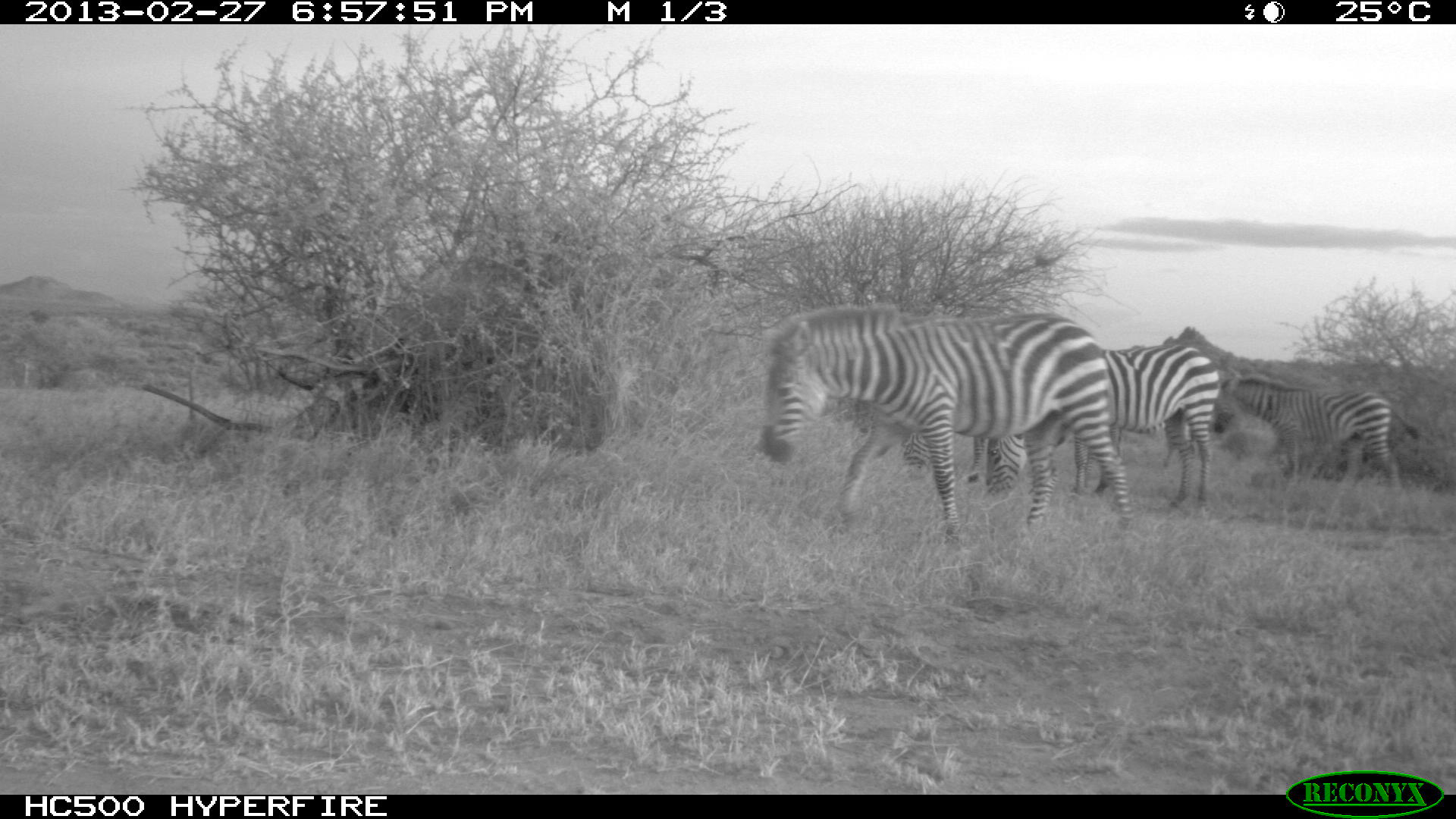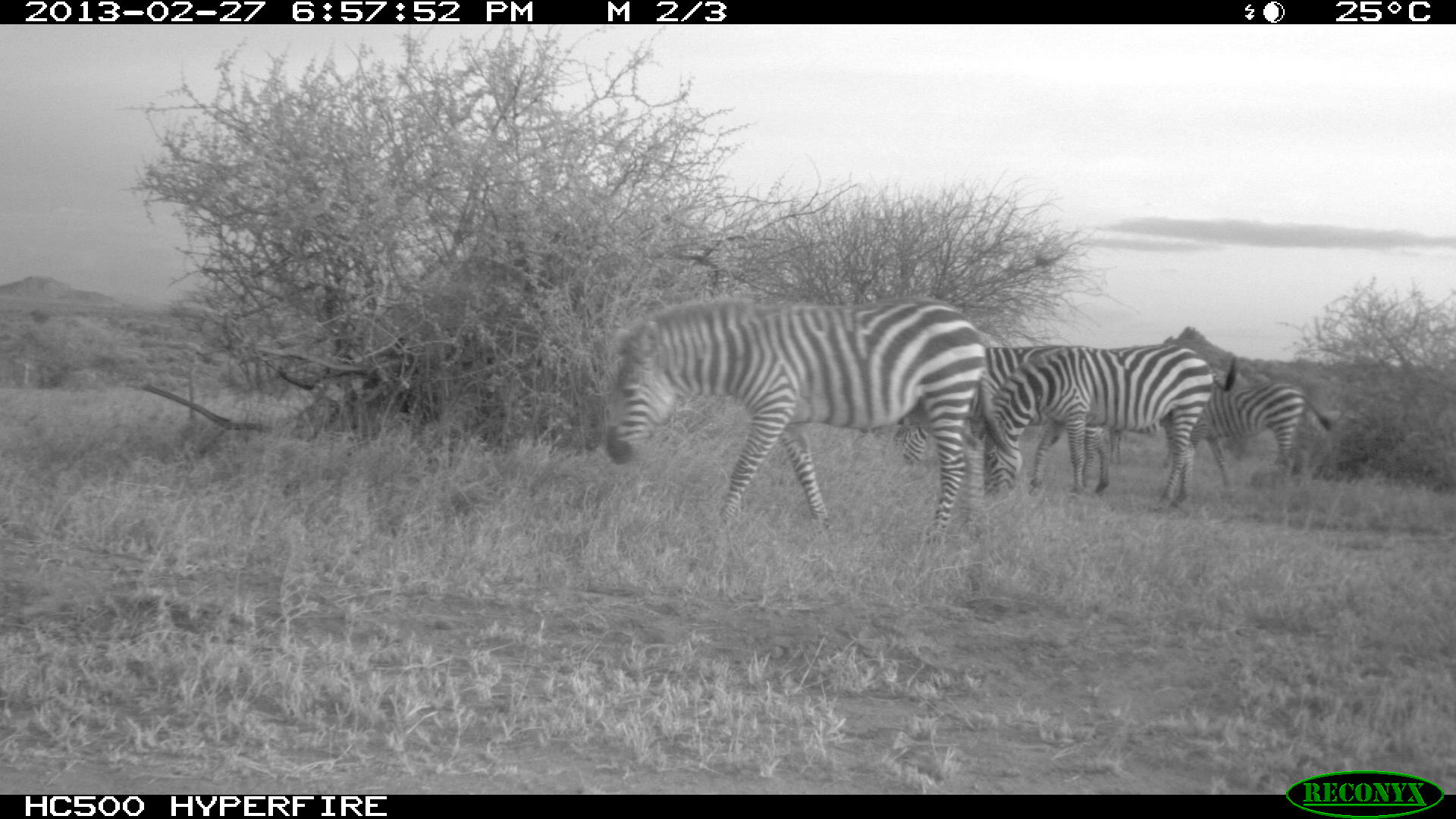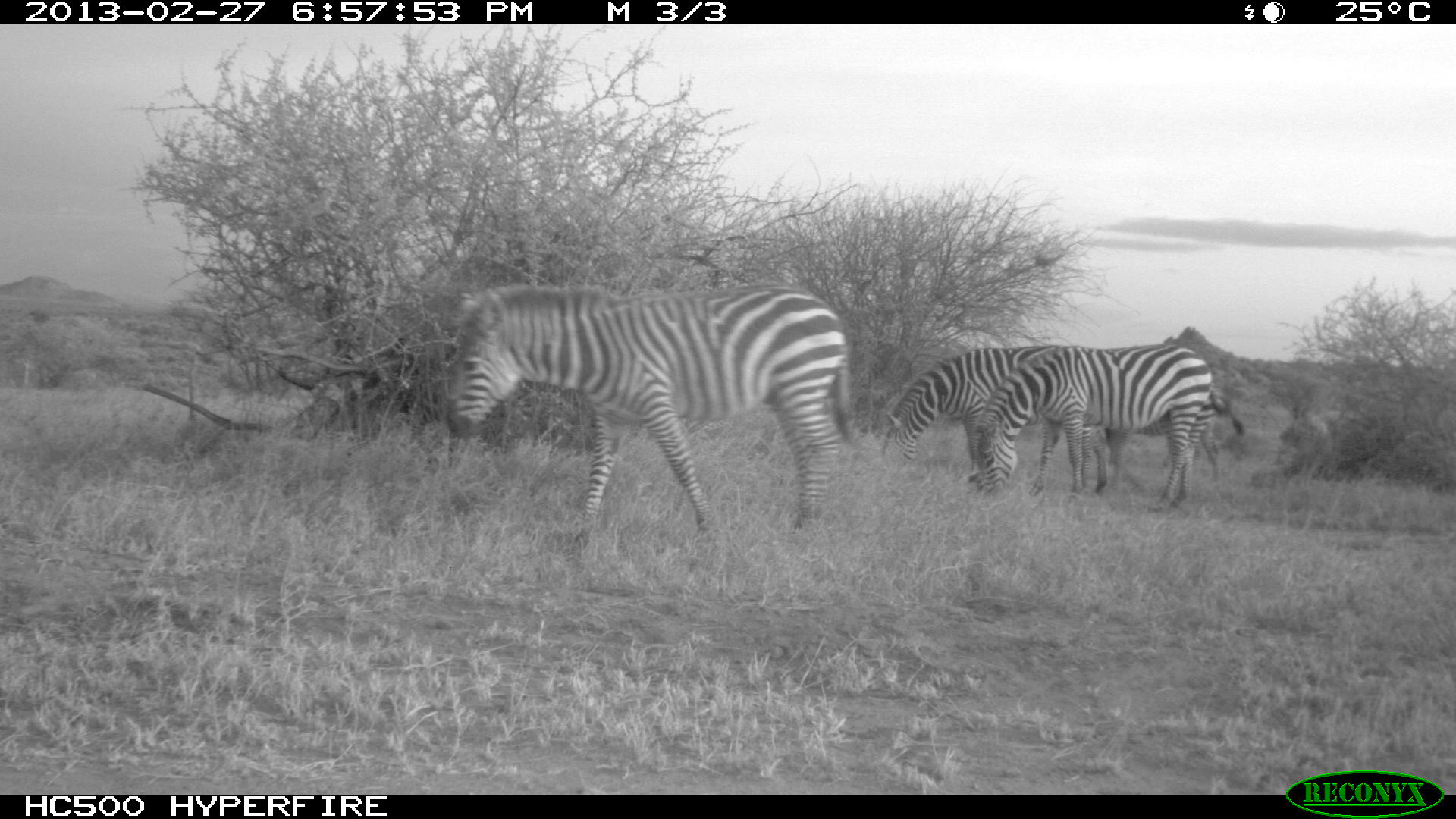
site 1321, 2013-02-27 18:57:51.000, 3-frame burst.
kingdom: Animalia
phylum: Chordata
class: Mammalia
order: Perissodactyla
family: Equidae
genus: Equus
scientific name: Equus quagga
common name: plains zebra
Equus quagga (plains zebra), count 5.